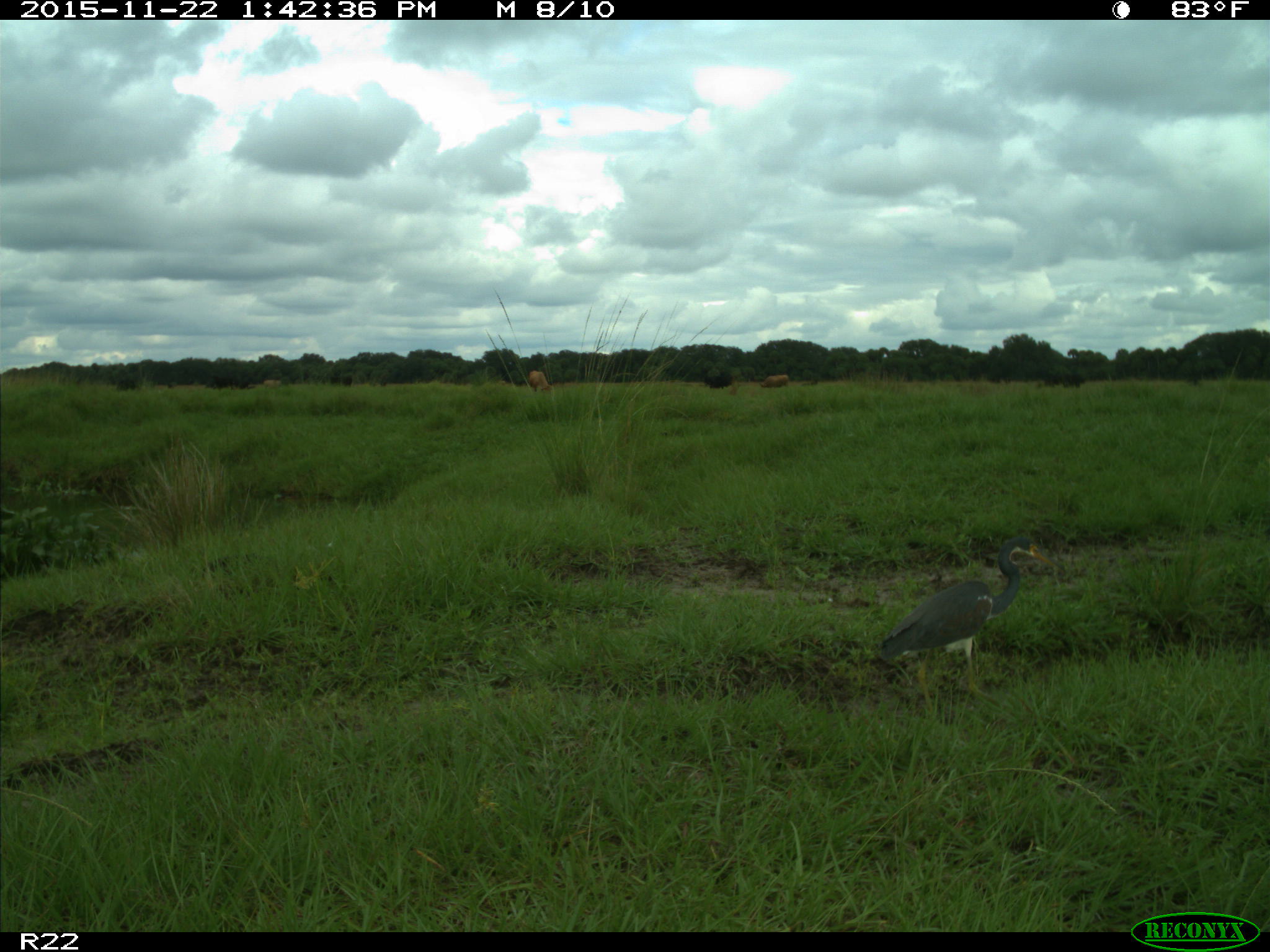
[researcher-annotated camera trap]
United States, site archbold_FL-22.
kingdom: Animalia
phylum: Chordata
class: Mammalia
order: Artiodactyla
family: Bovidae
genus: Bos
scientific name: Bos taurus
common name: domestic cow